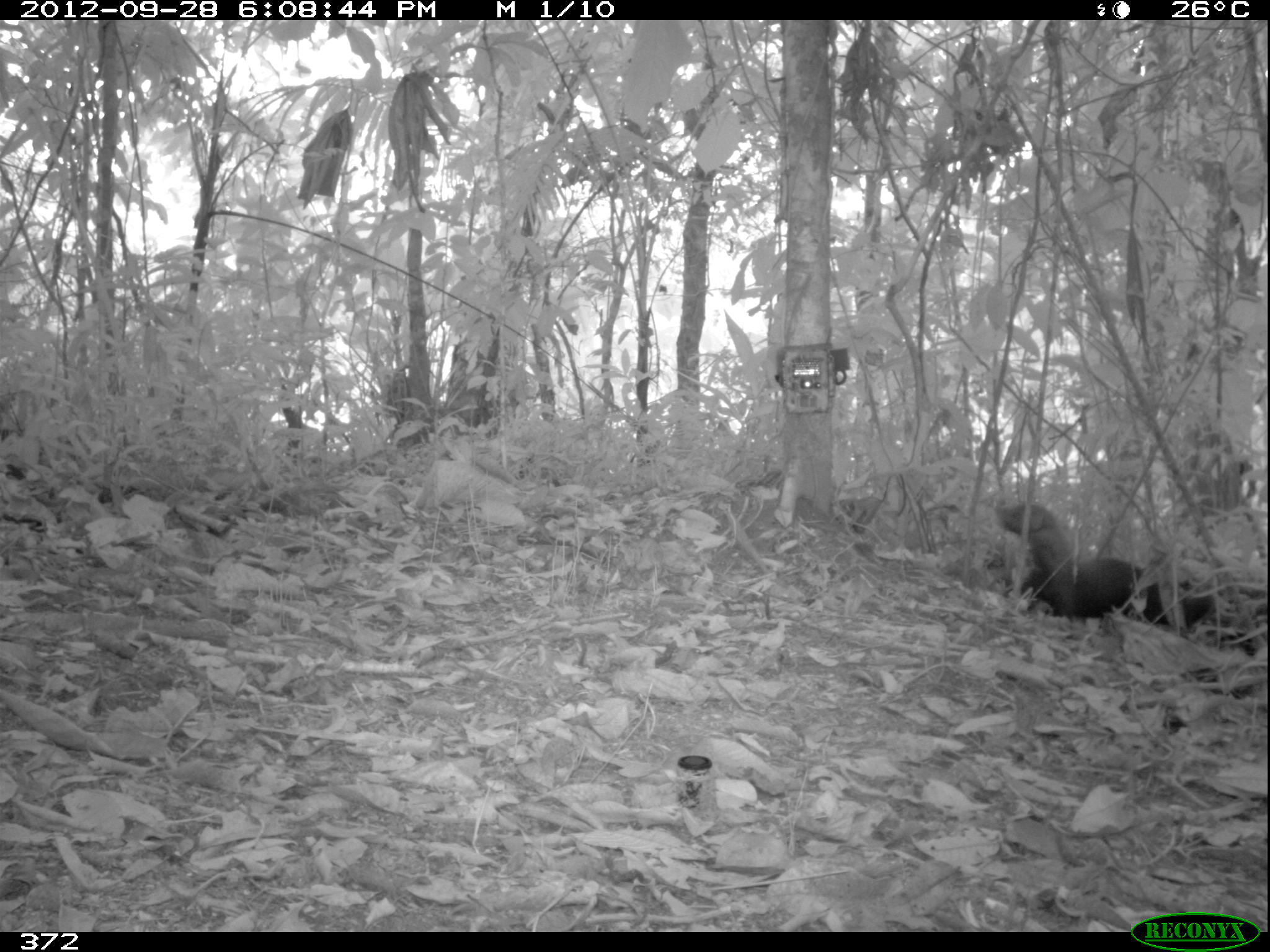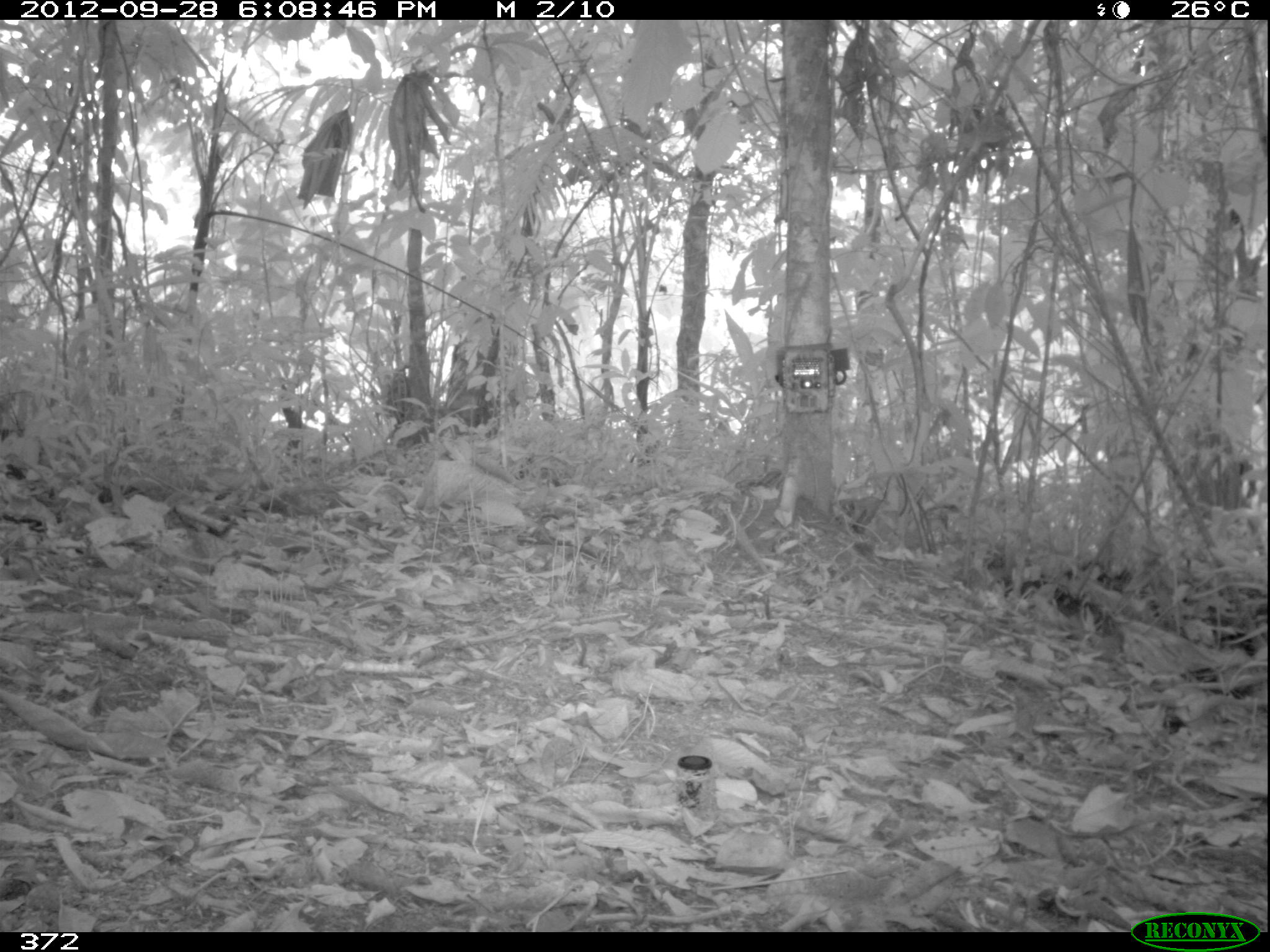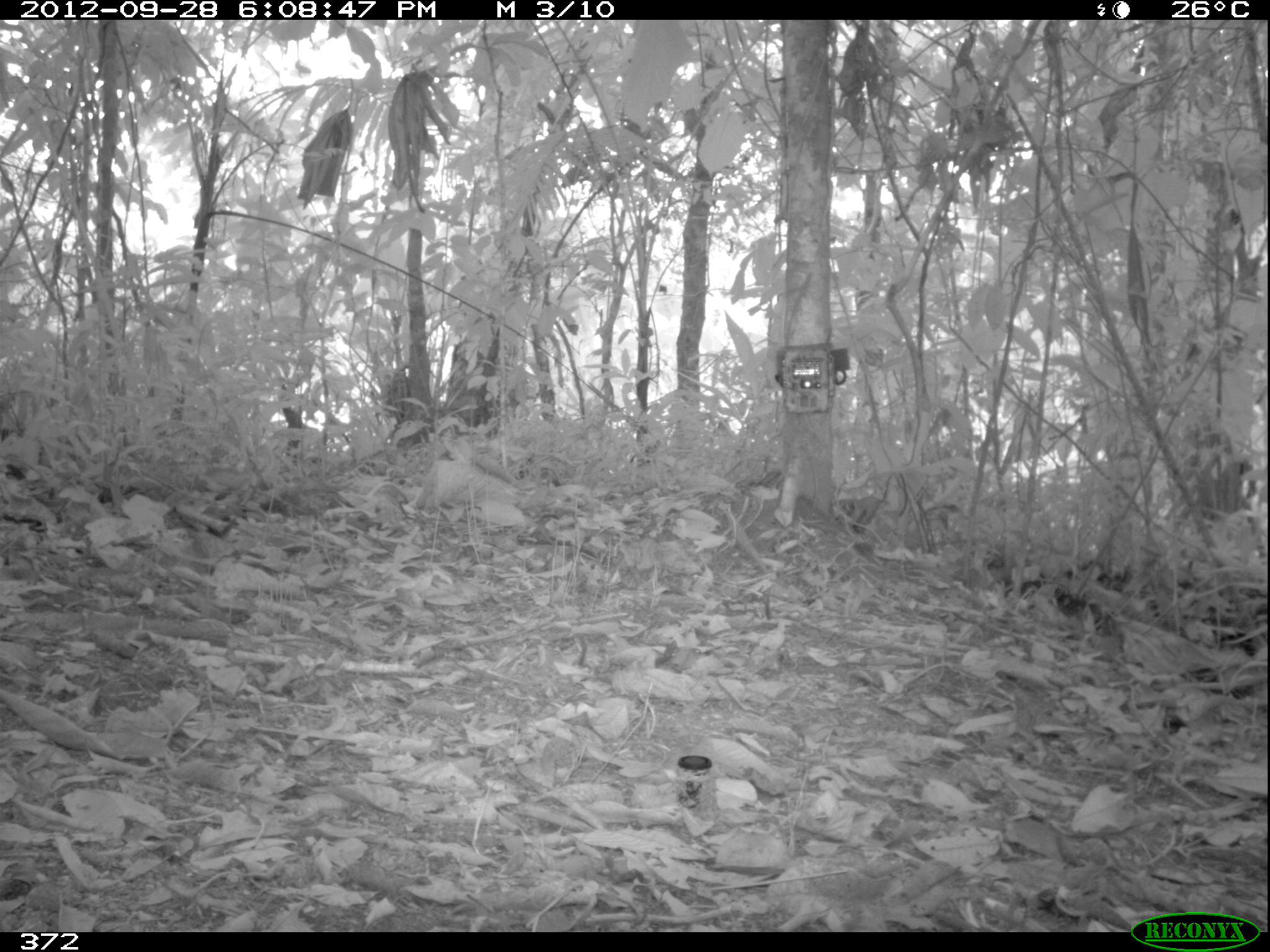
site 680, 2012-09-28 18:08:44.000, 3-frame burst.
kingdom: Animalia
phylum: Chordata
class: Mammalia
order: Carnivora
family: Mustelidae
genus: Eira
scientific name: Eira barbara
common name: tayra